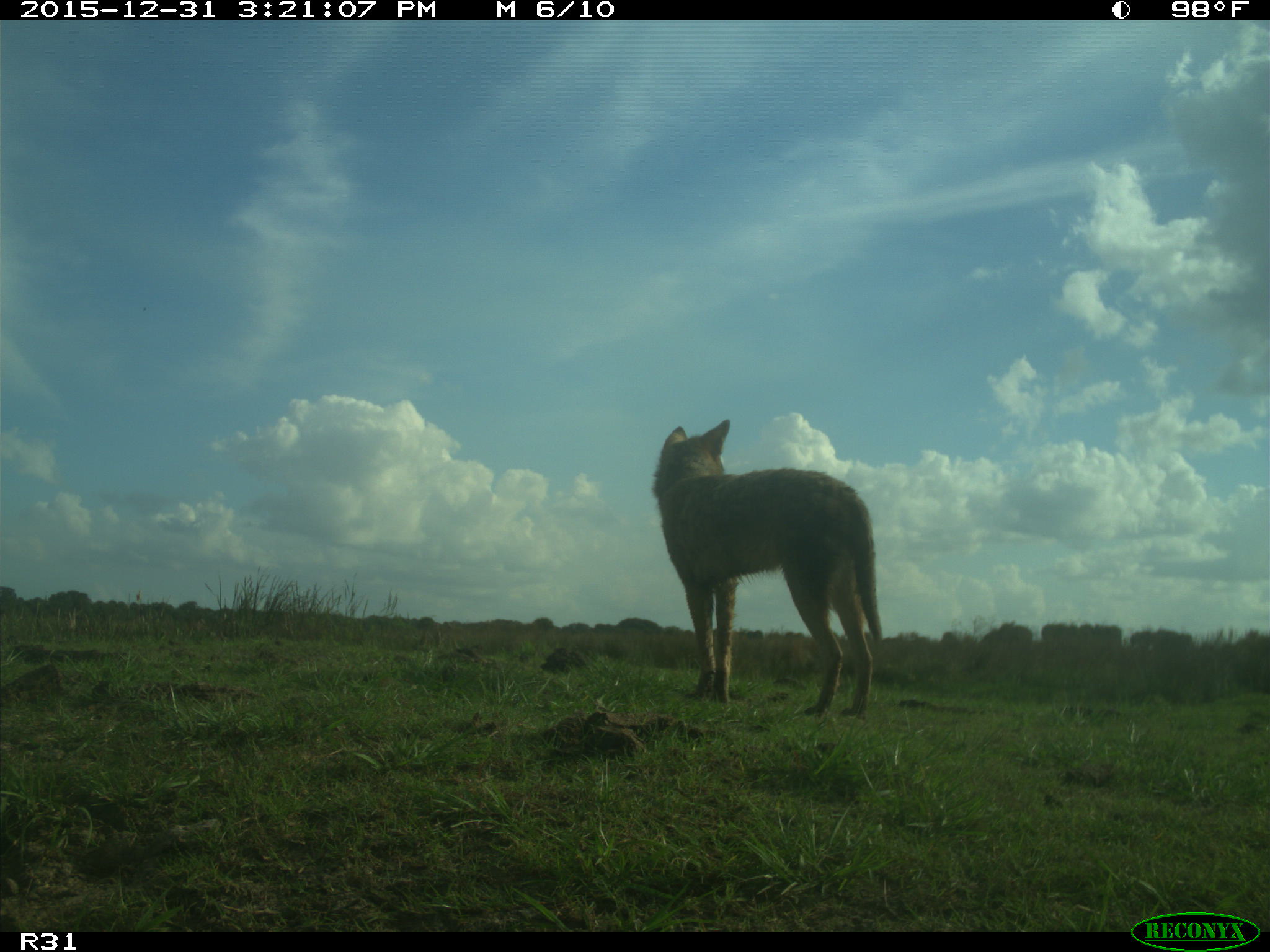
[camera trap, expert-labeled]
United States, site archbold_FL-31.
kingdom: Animalia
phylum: Chordata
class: Mammalia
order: Carnivora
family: Canidae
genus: Canis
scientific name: Canis latrans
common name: coyote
Canis latrans (coyote).